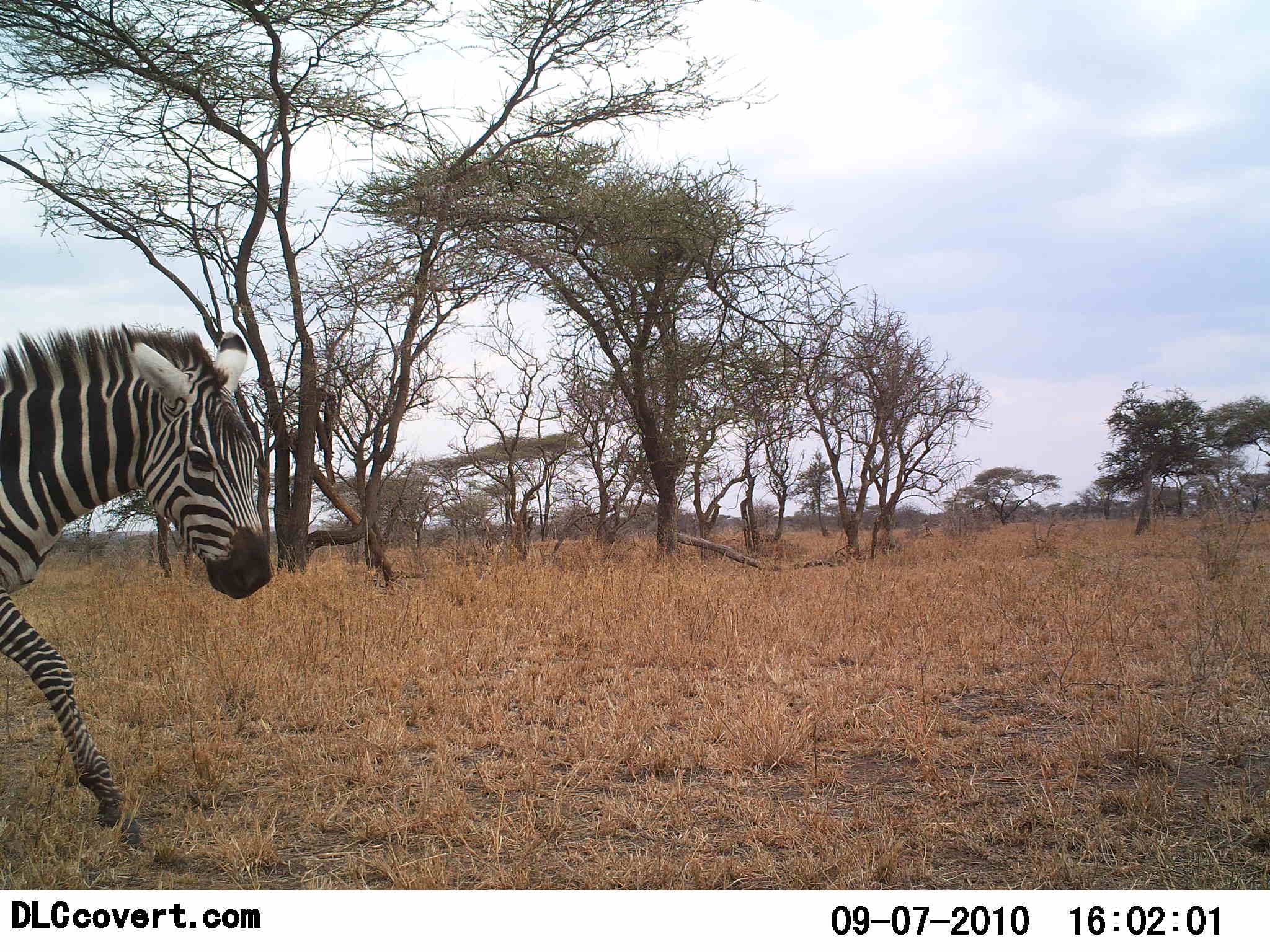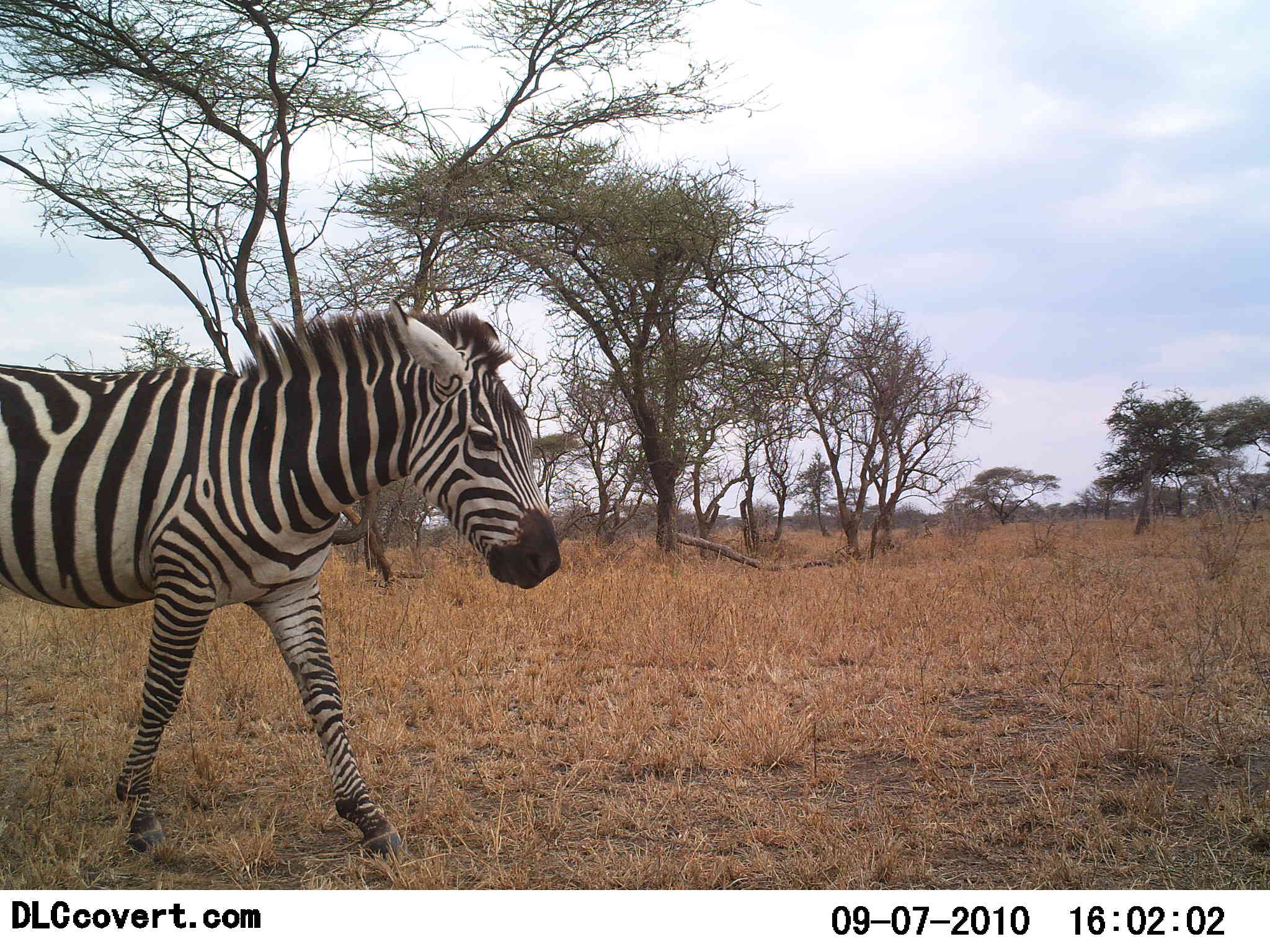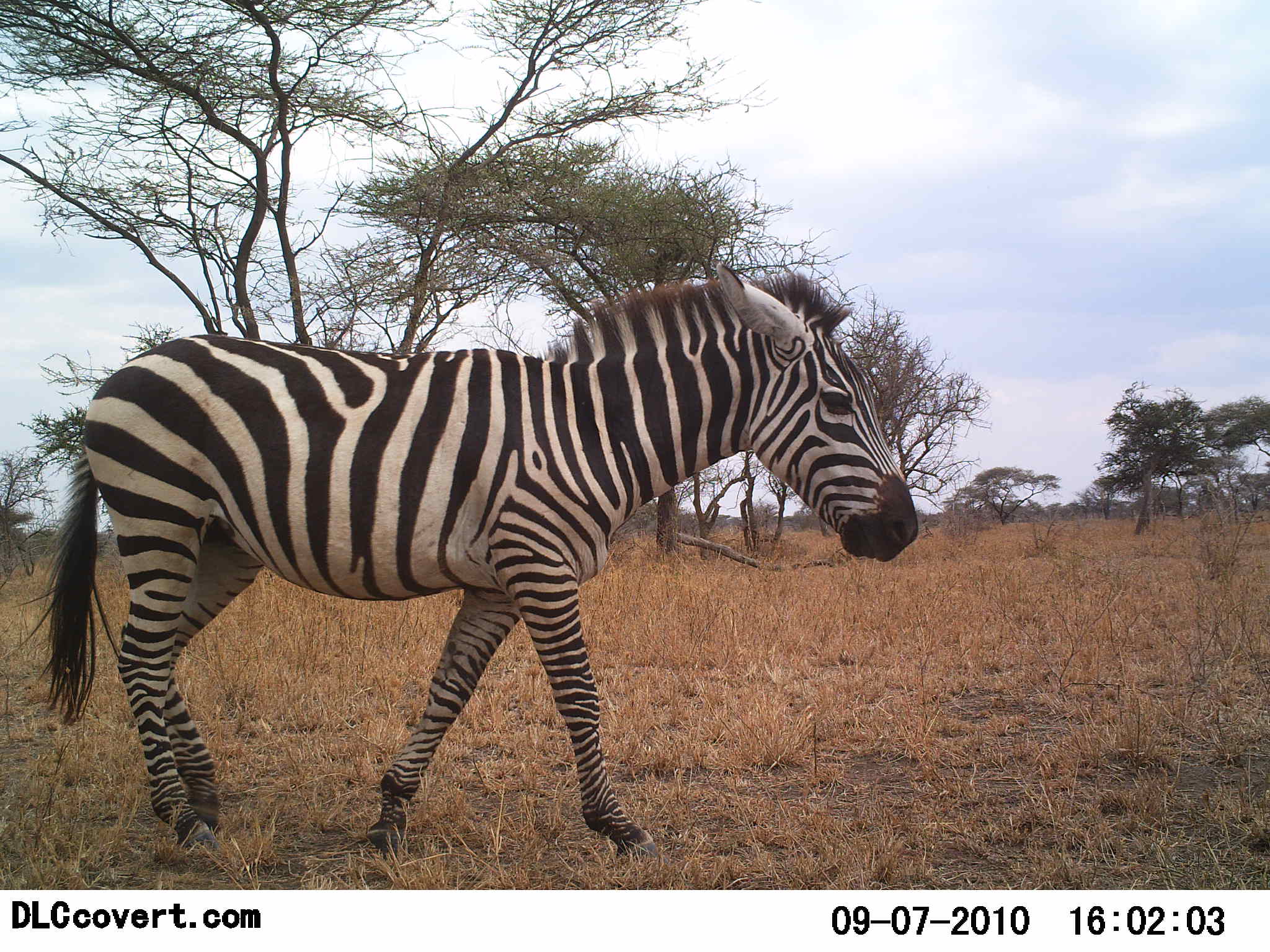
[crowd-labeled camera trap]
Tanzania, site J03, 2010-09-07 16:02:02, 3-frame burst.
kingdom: Animalia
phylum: Chordata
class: Mammalia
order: Perissodactyla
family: Equidae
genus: Equus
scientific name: Equus quagga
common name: plains zebra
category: zebra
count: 1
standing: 8%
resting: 0%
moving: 92%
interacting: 0%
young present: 0%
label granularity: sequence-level